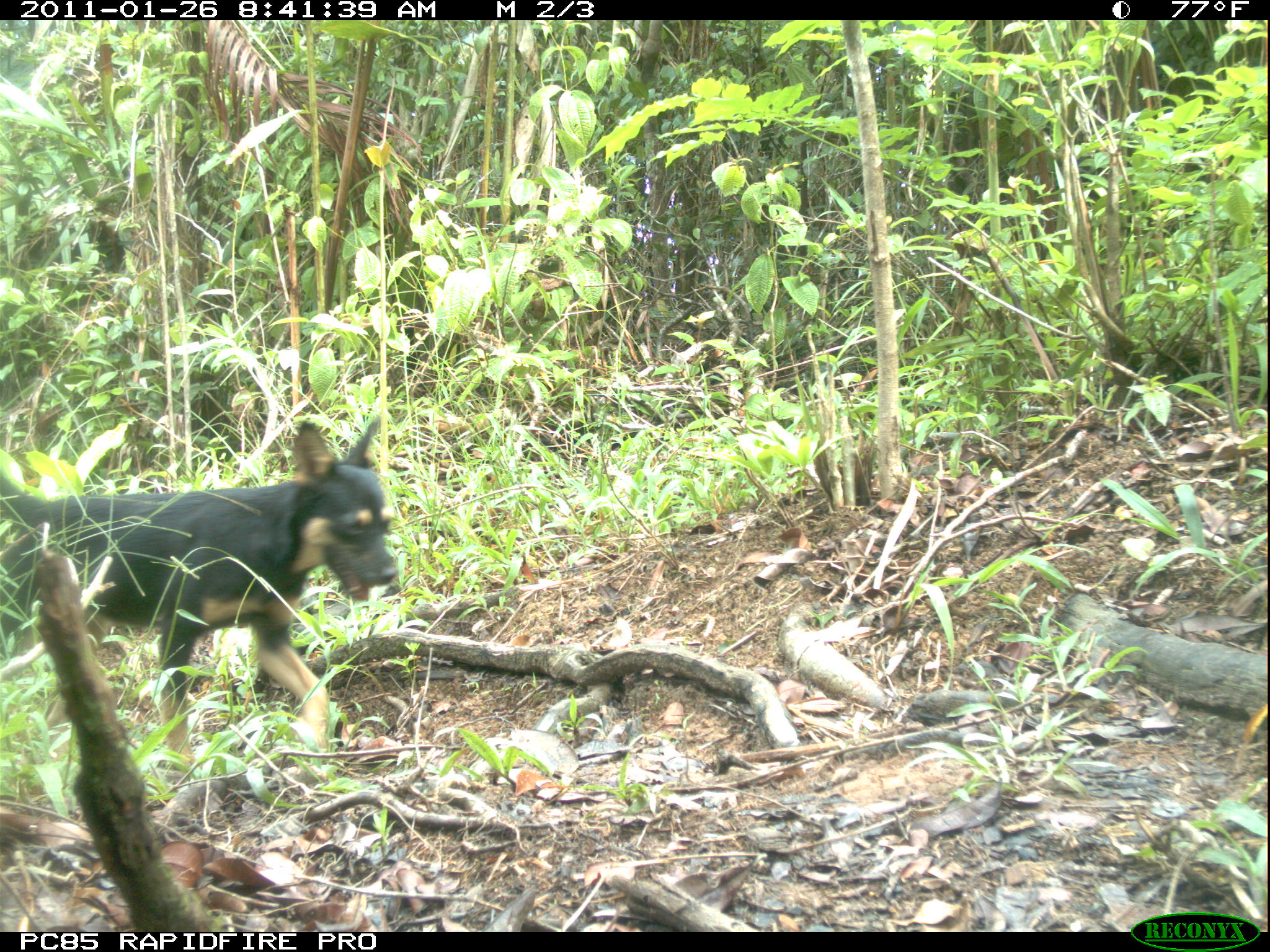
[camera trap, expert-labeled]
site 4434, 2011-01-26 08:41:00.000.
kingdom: Animalia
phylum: Chordata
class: Mammalia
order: Carnivora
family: Canidae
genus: Canis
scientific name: Canis familiaris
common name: domestic dog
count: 1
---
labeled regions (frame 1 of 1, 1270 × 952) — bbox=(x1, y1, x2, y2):
canis familiaris: bbox=(0, 417, 395, 778)